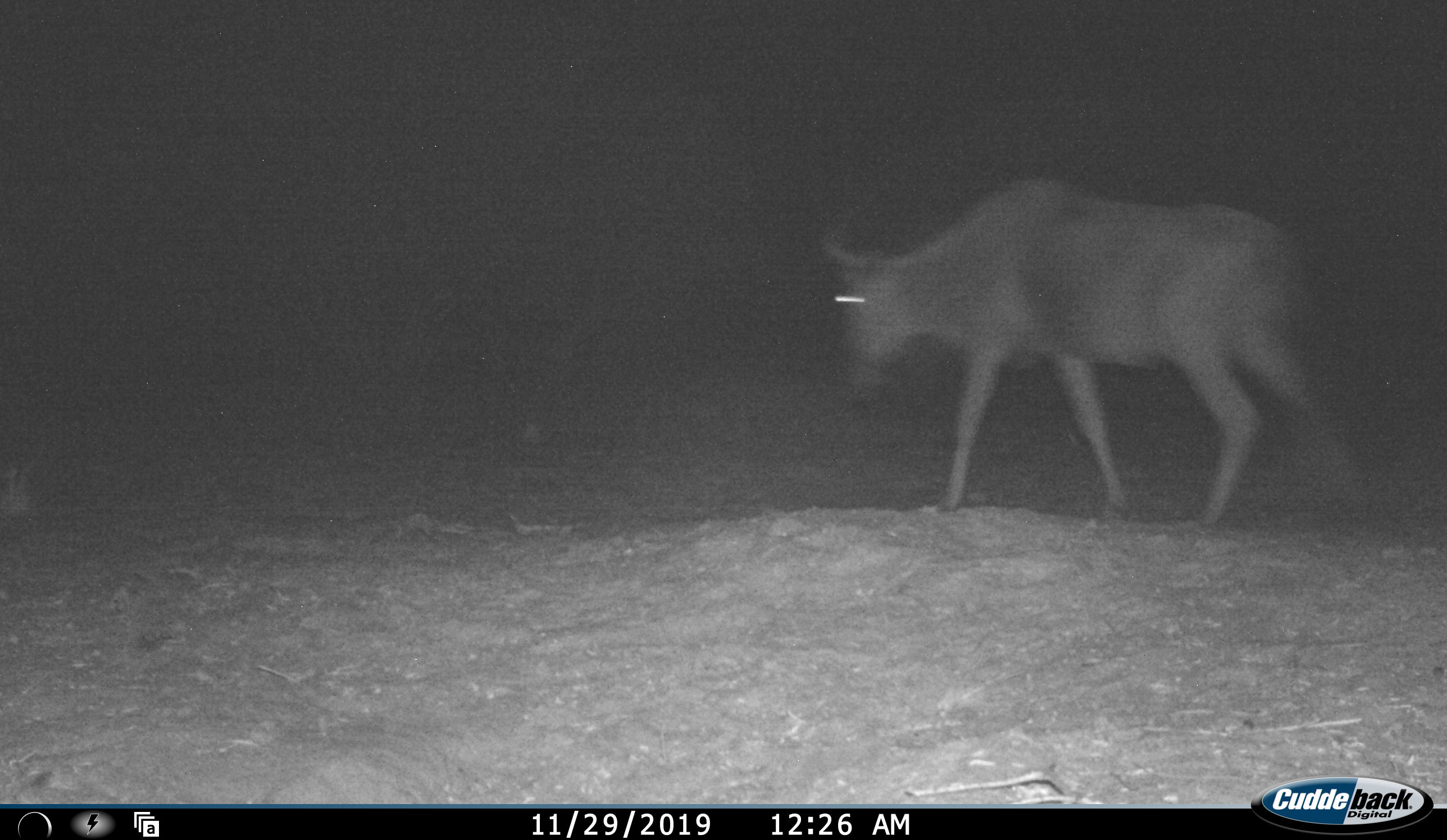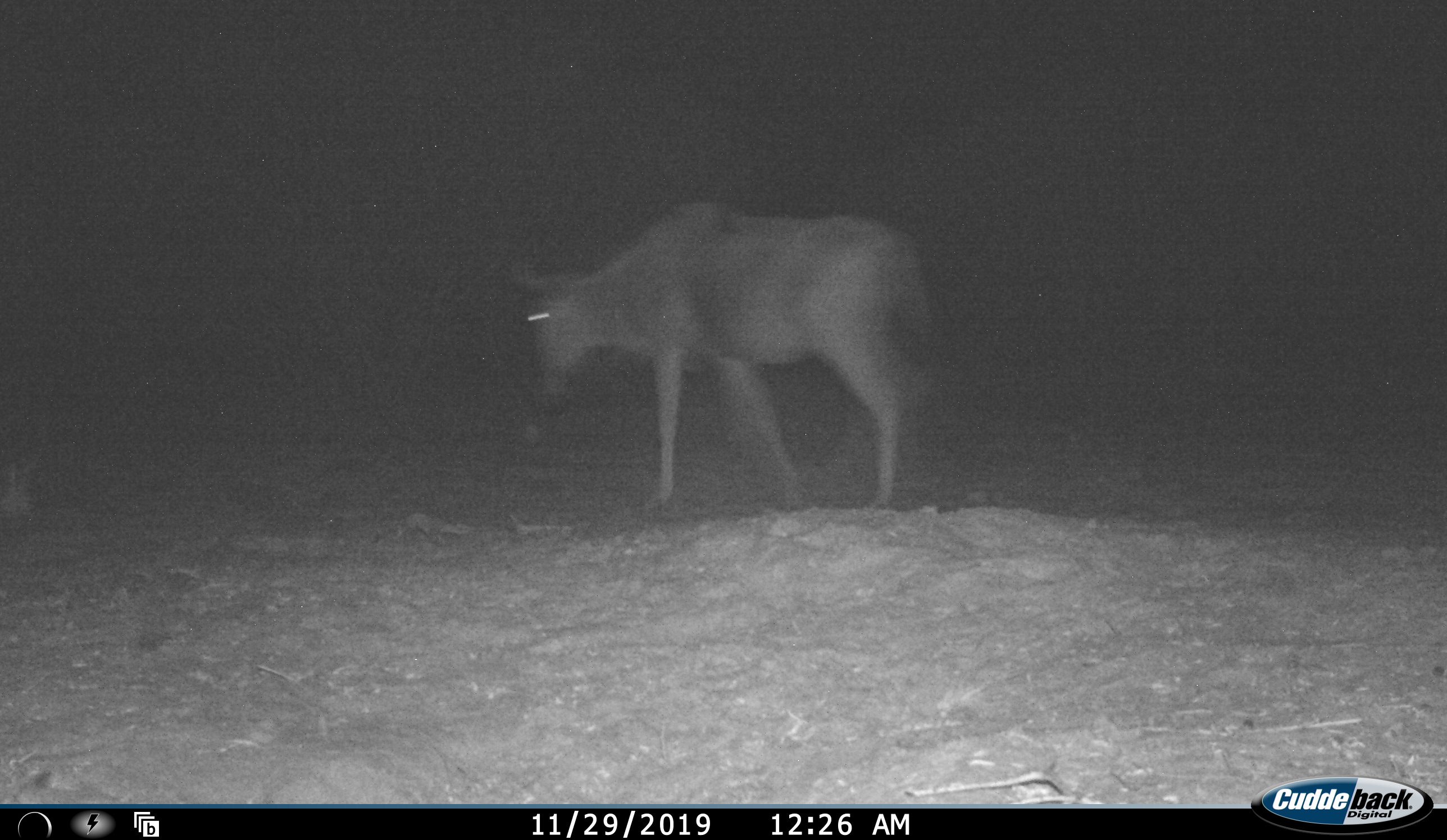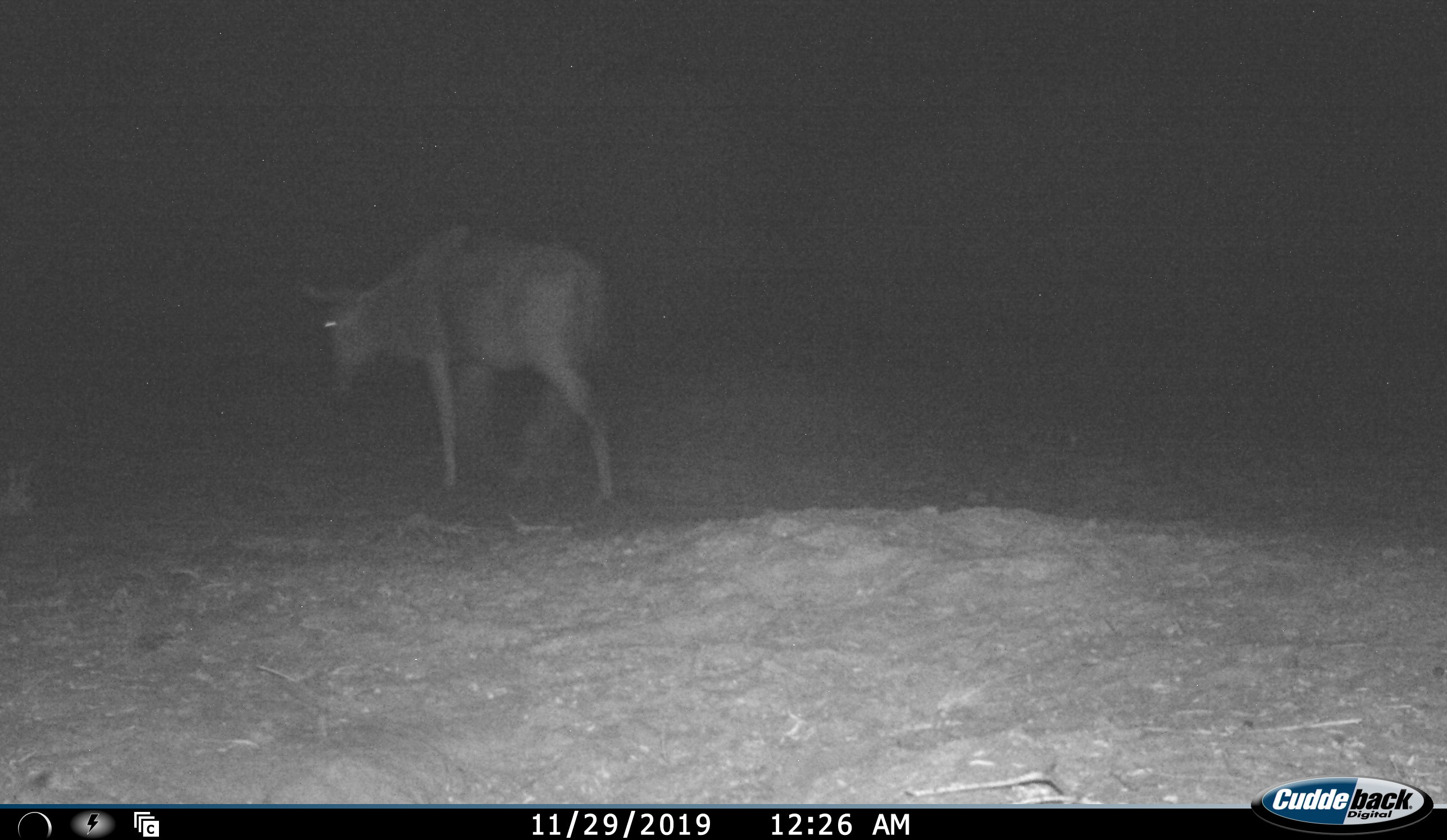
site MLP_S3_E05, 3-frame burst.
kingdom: Animalia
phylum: Chordata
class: Mammalia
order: Artiodactyla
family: Bovidae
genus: Connochaetes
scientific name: Connochaetes taurinus taurinus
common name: blue wildebeest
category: wildebeestblue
Wildebeestblue (blue wildebeest) (Connochaetes taurinus taurinus), count 1. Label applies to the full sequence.